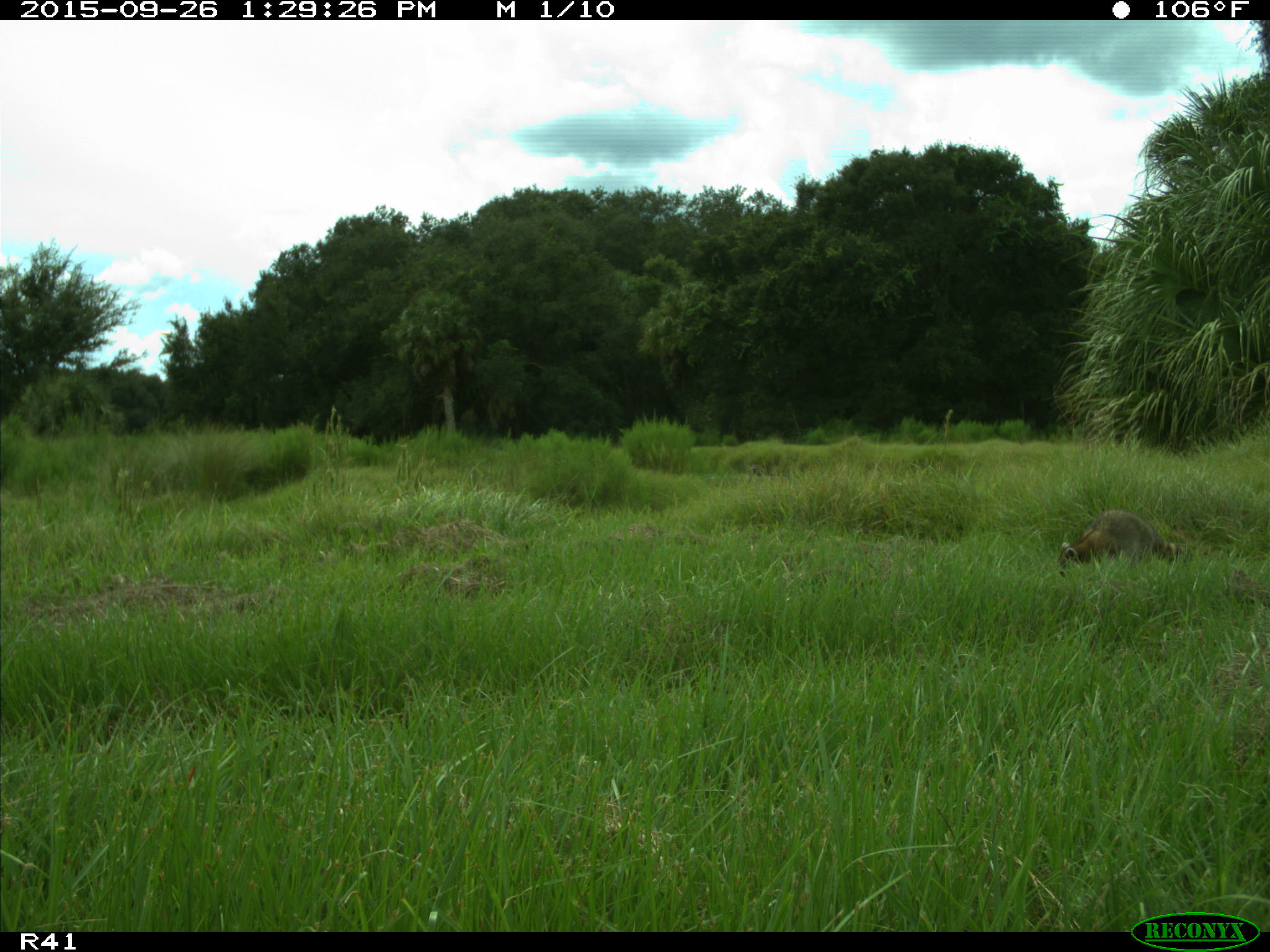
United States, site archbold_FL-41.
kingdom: Animalia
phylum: Chordata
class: Mammalia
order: Carnivora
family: Procyonidae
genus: Procyon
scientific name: Procyon lotor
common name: common raccoon